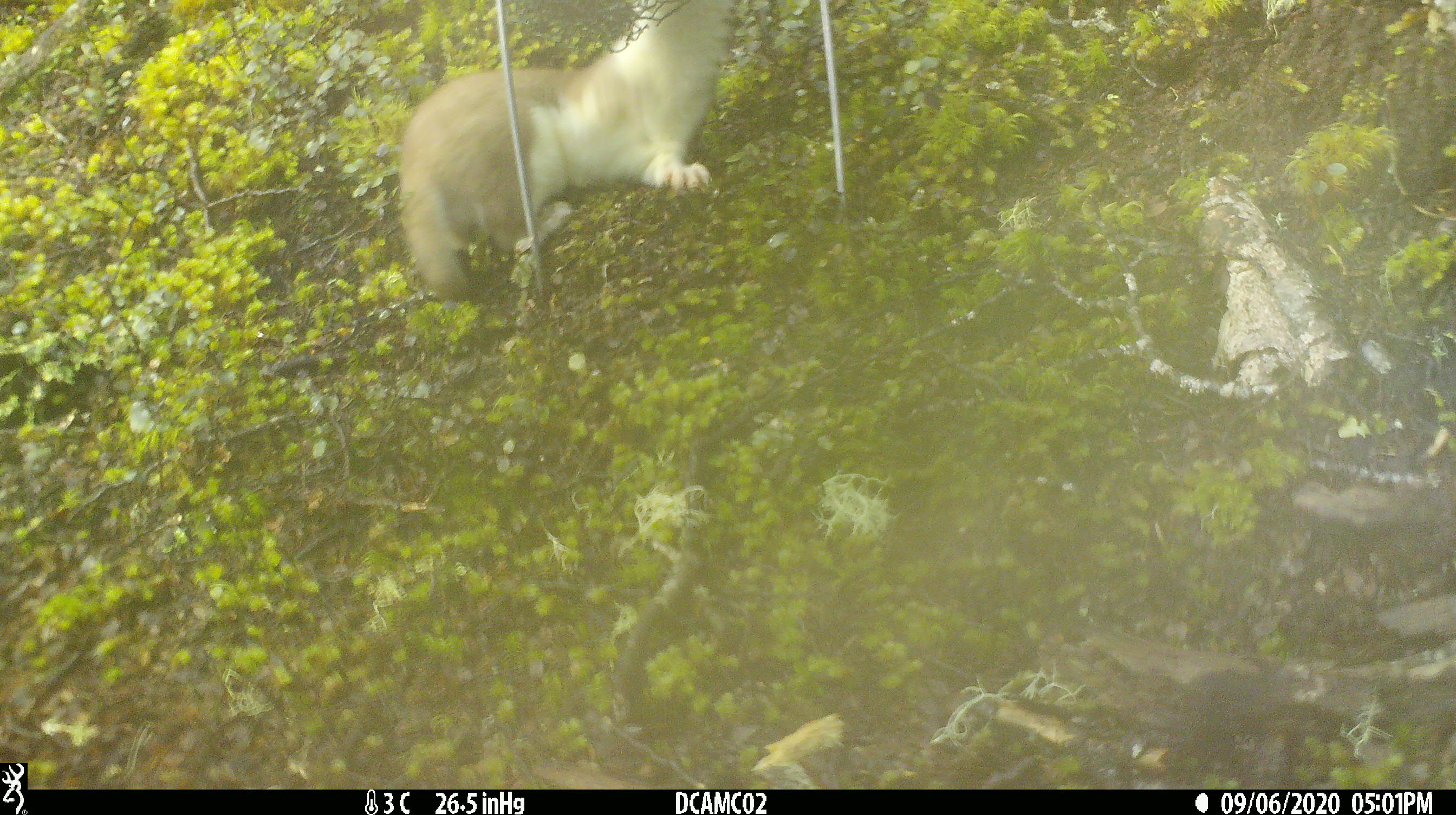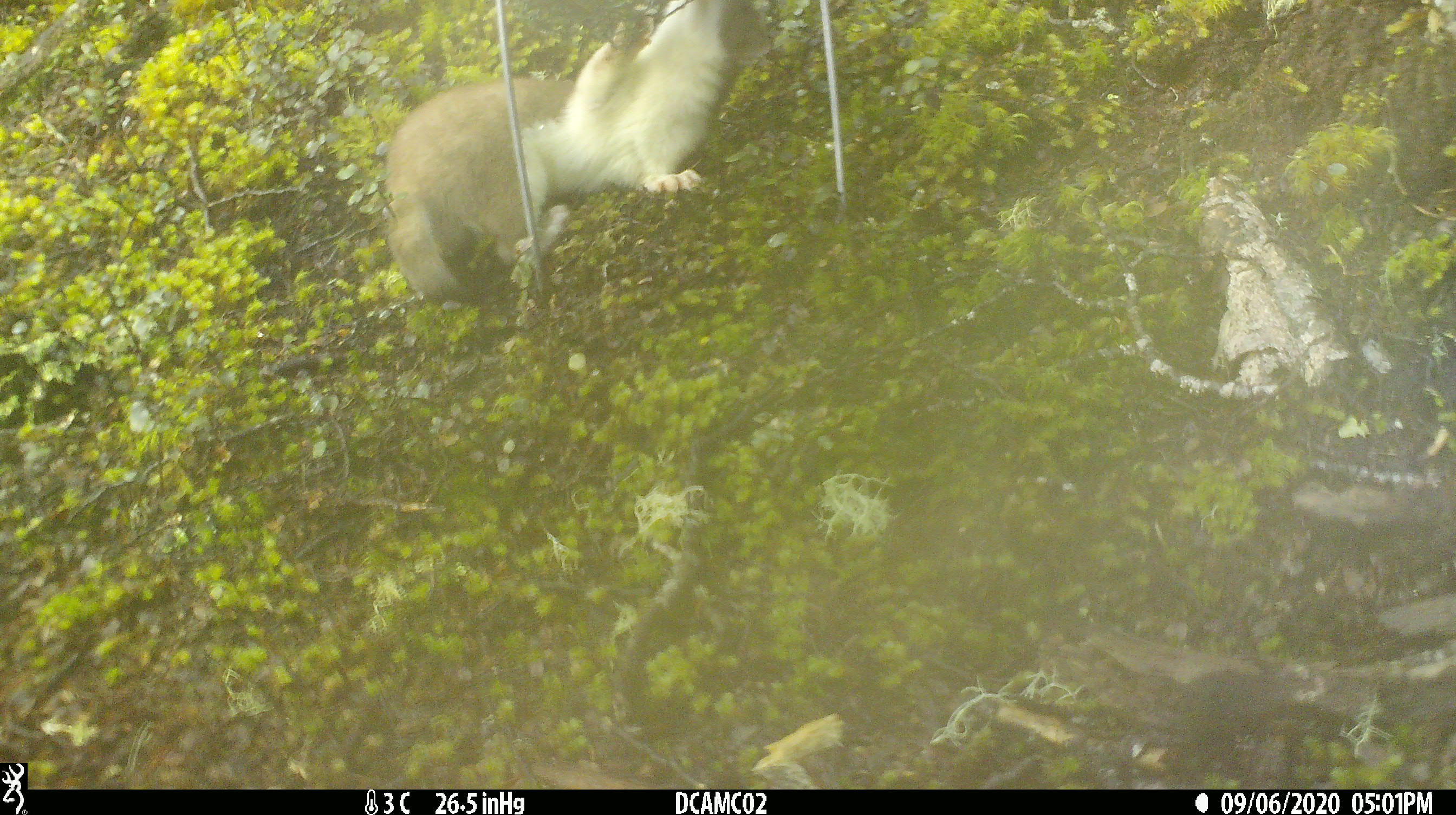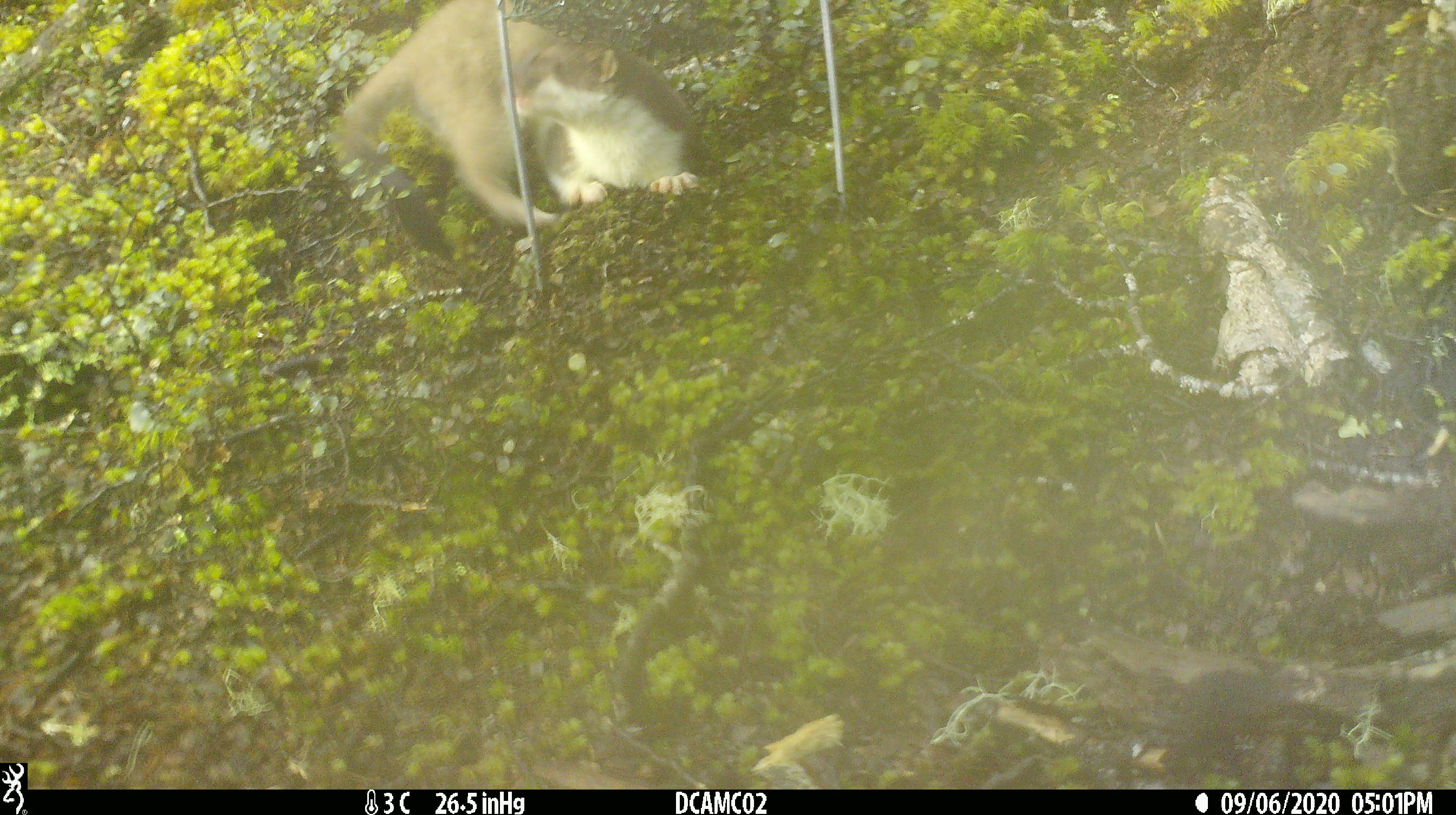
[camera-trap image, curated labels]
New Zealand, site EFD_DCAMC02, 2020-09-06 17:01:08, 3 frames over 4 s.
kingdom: Animalia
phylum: Chordata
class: Mammalia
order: Carnivora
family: Mustelidae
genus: Mustela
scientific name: Mustela erminea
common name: stoat